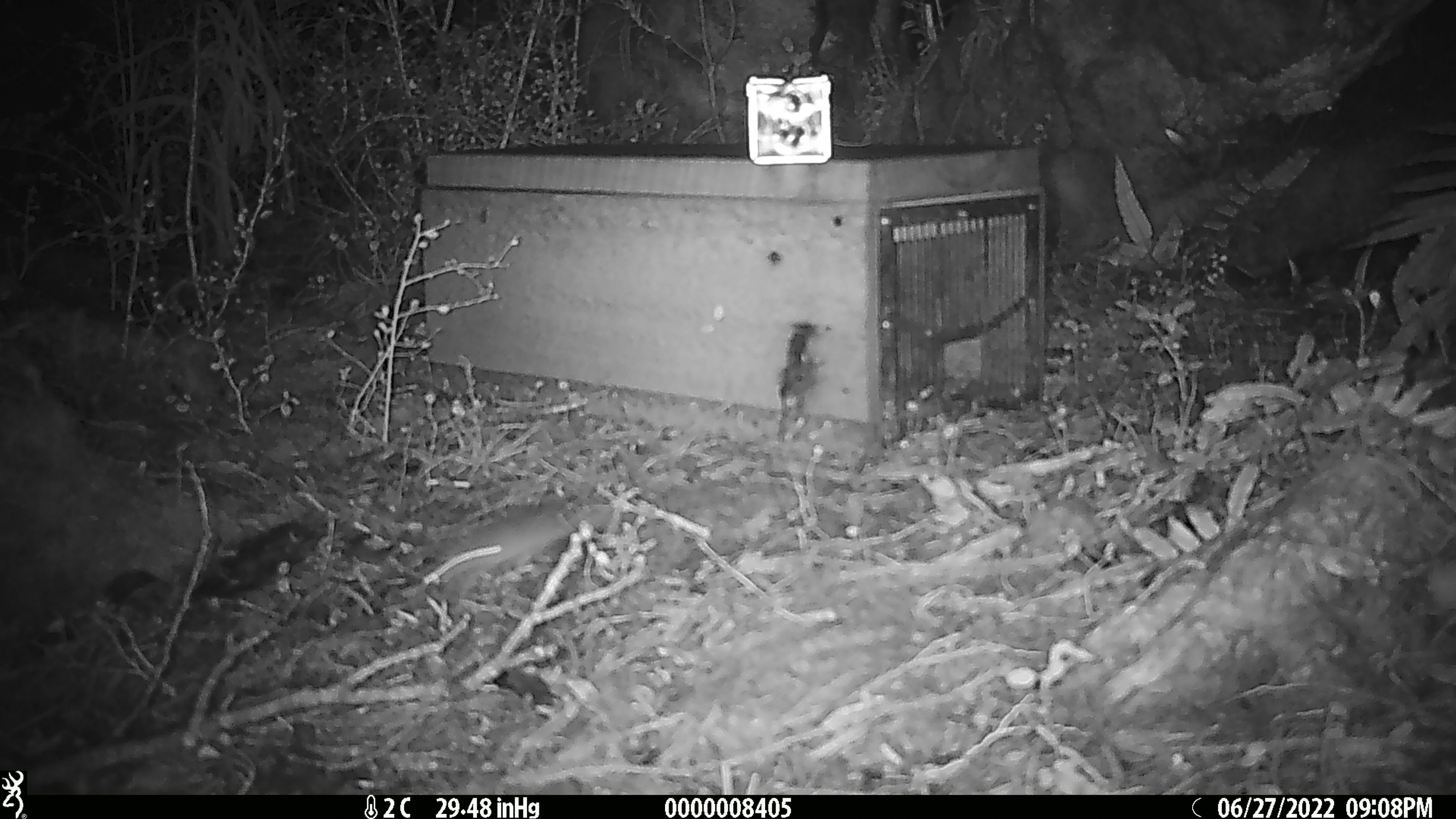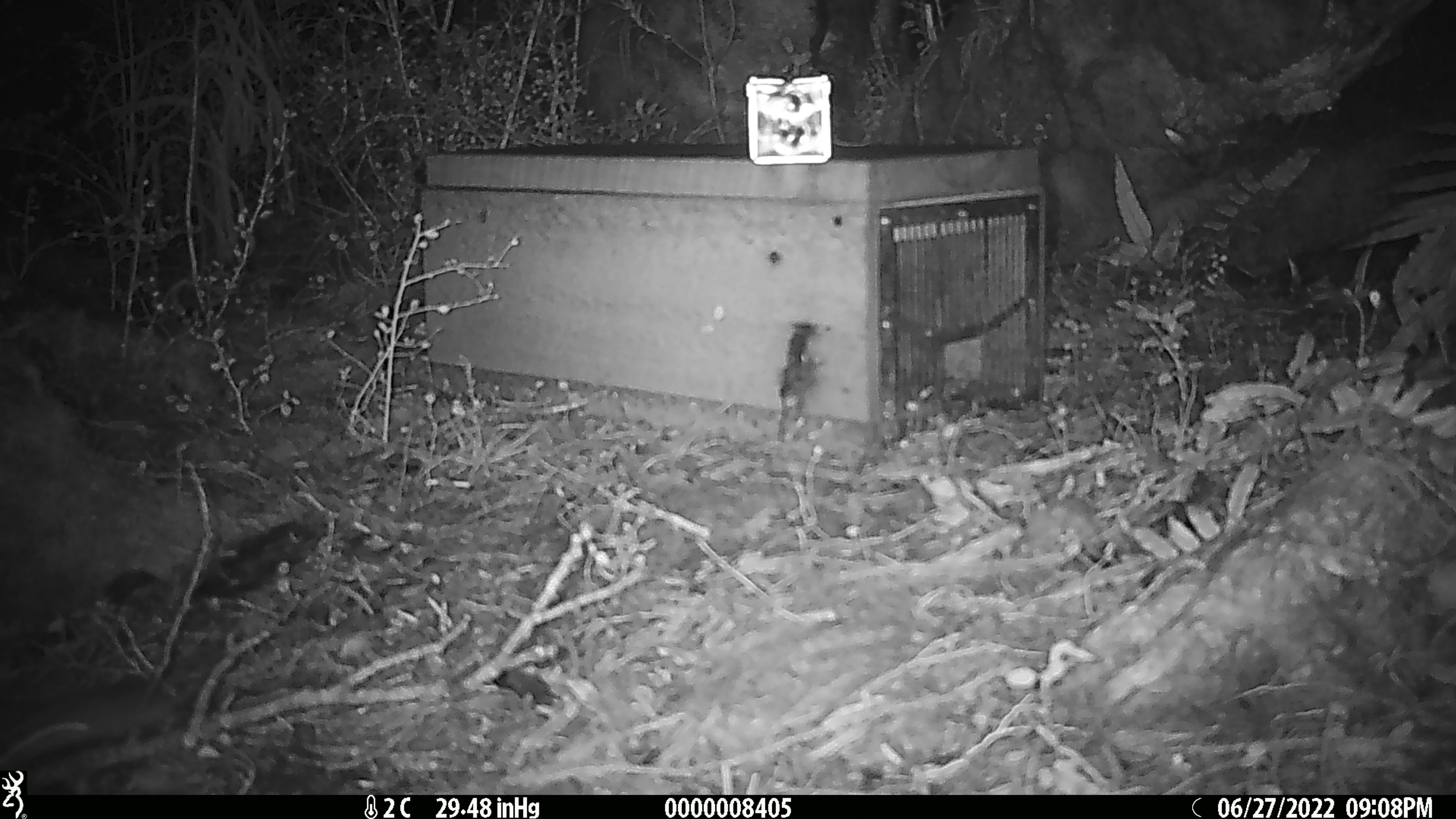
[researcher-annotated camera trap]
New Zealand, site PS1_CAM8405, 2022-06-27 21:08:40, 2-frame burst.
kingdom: Animalia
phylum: Chordata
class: Mammalia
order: Rodentia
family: Muridae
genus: Mus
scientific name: Mus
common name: mouse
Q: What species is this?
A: Mouse (Mus).